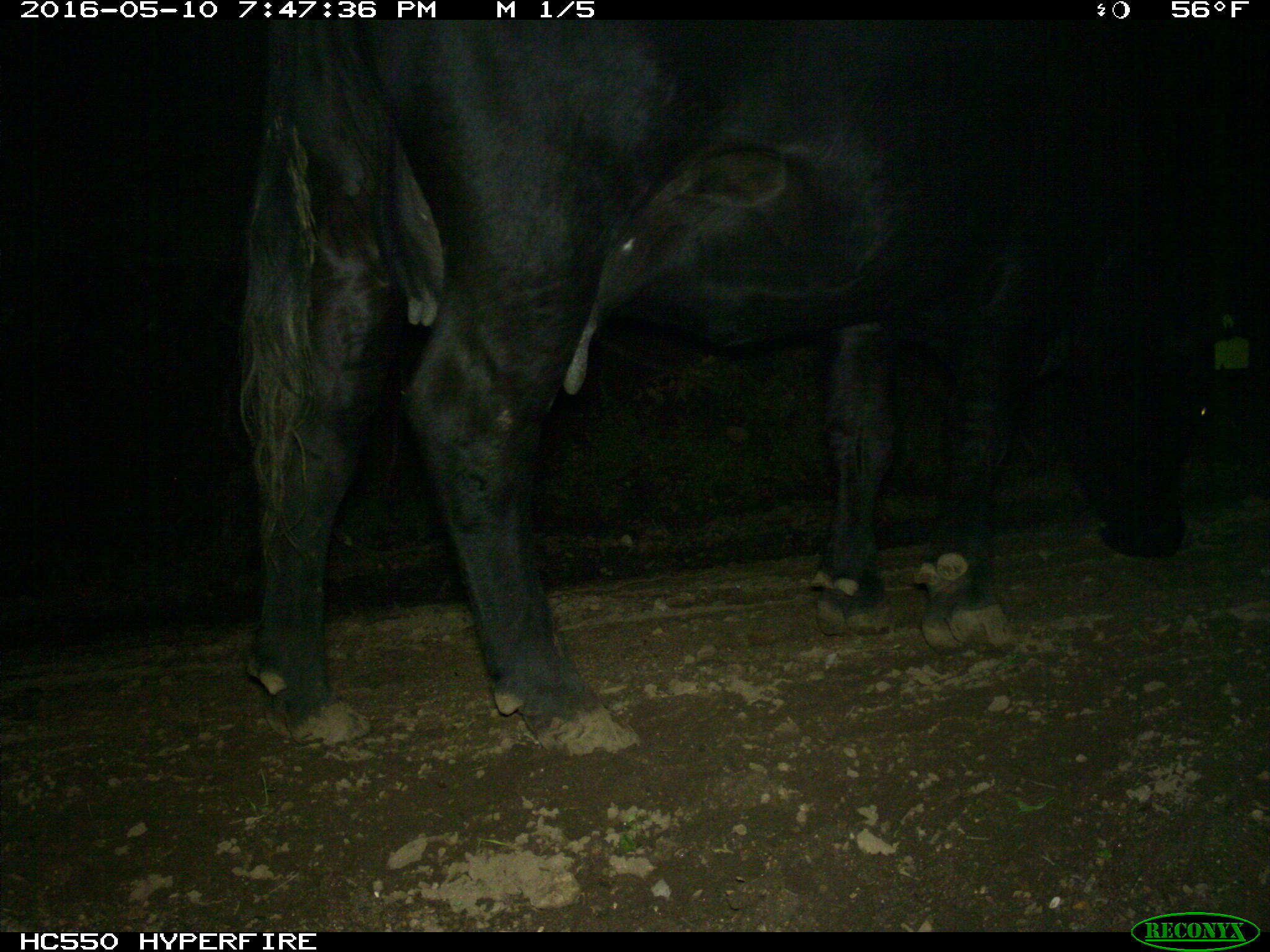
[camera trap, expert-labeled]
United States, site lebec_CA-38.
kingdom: Animalia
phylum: Chordata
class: Mammalia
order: Artiodactyla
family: Bovidae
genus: Bos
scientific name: Bos taurus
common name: domestic cow